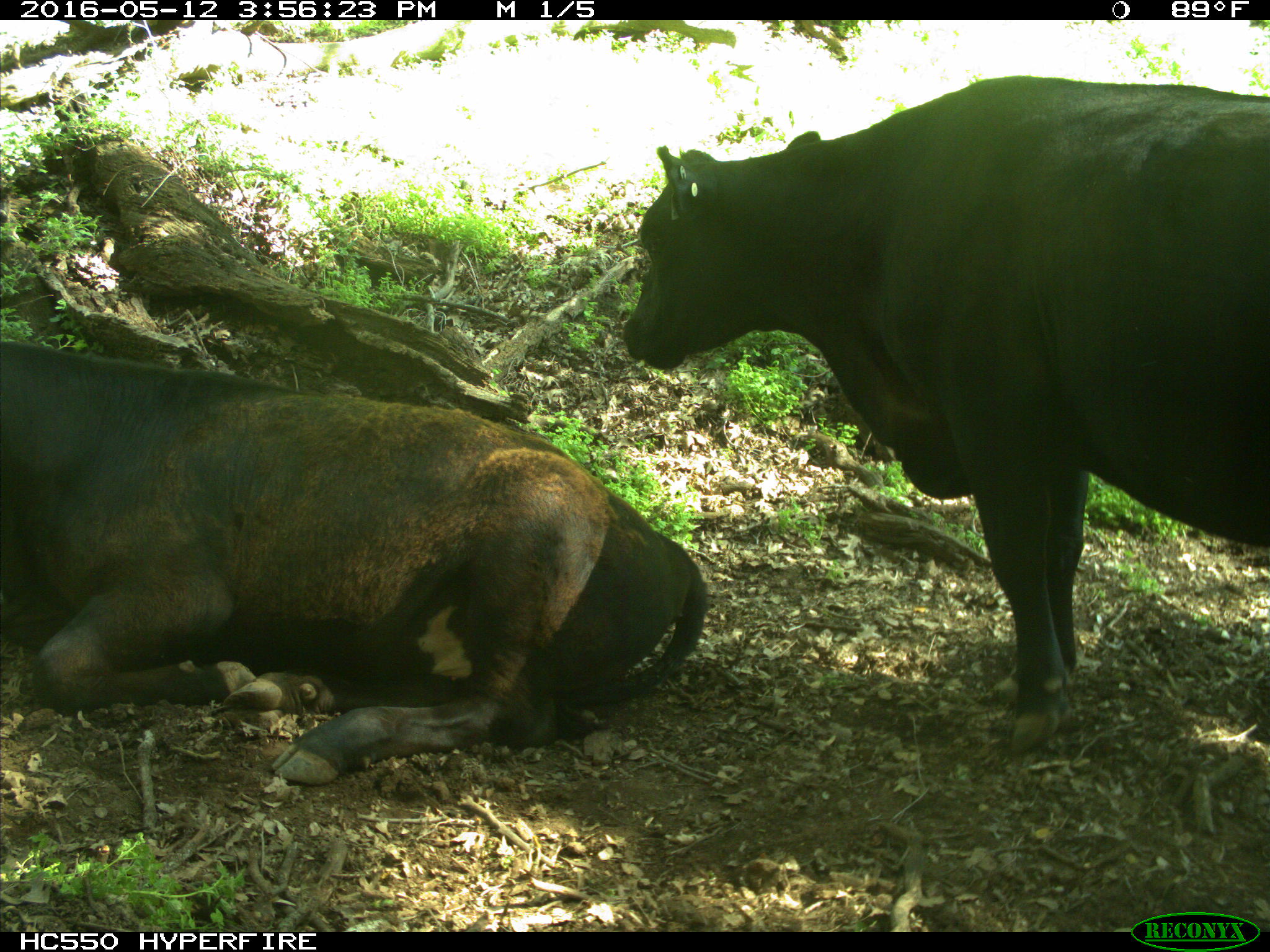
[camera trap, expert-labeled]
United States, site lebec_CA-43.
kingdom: Animalia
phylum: Chordata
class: Mammalia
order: Artiodactyla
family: Bovidae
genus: Bos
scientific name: Bos taurus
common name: domestic cow